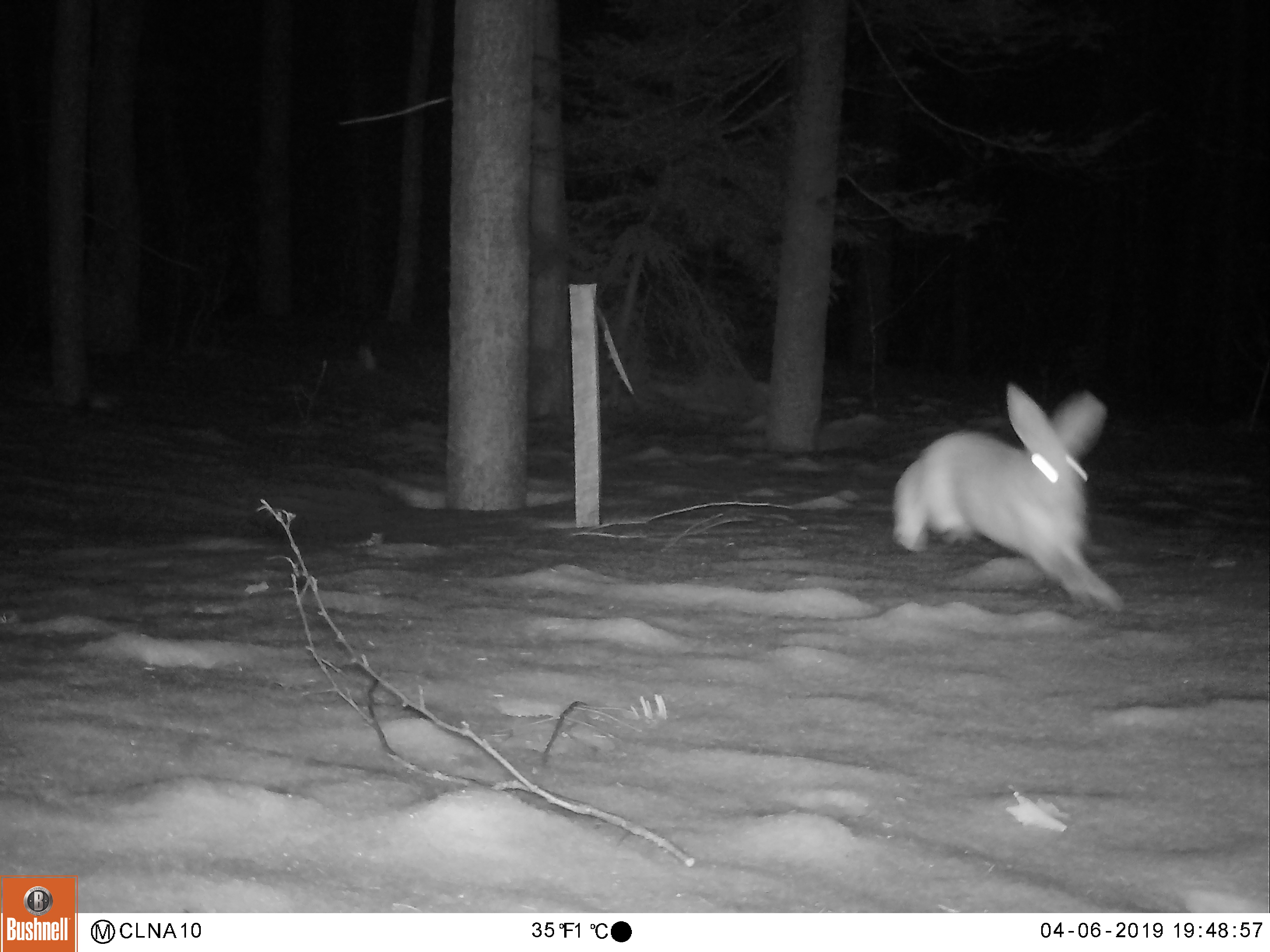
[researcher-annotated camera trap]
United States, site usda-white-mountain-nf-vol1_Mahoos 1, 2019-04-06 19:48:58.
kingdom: Animalia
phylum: Chordata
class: Mammalia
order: Lagomorpha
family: Leporidae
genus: Lepus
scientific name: Lepus americanus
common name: snowshoe hare